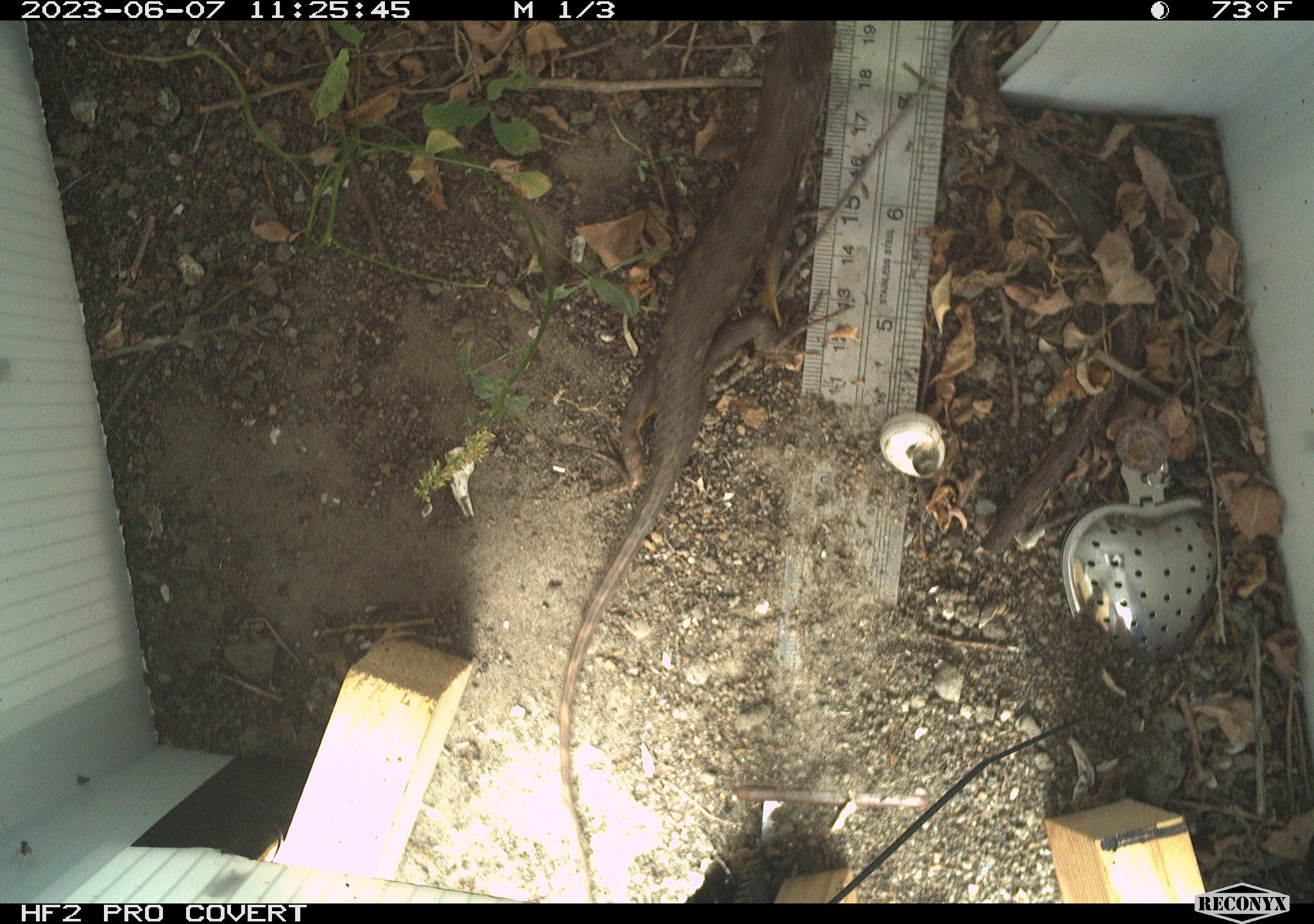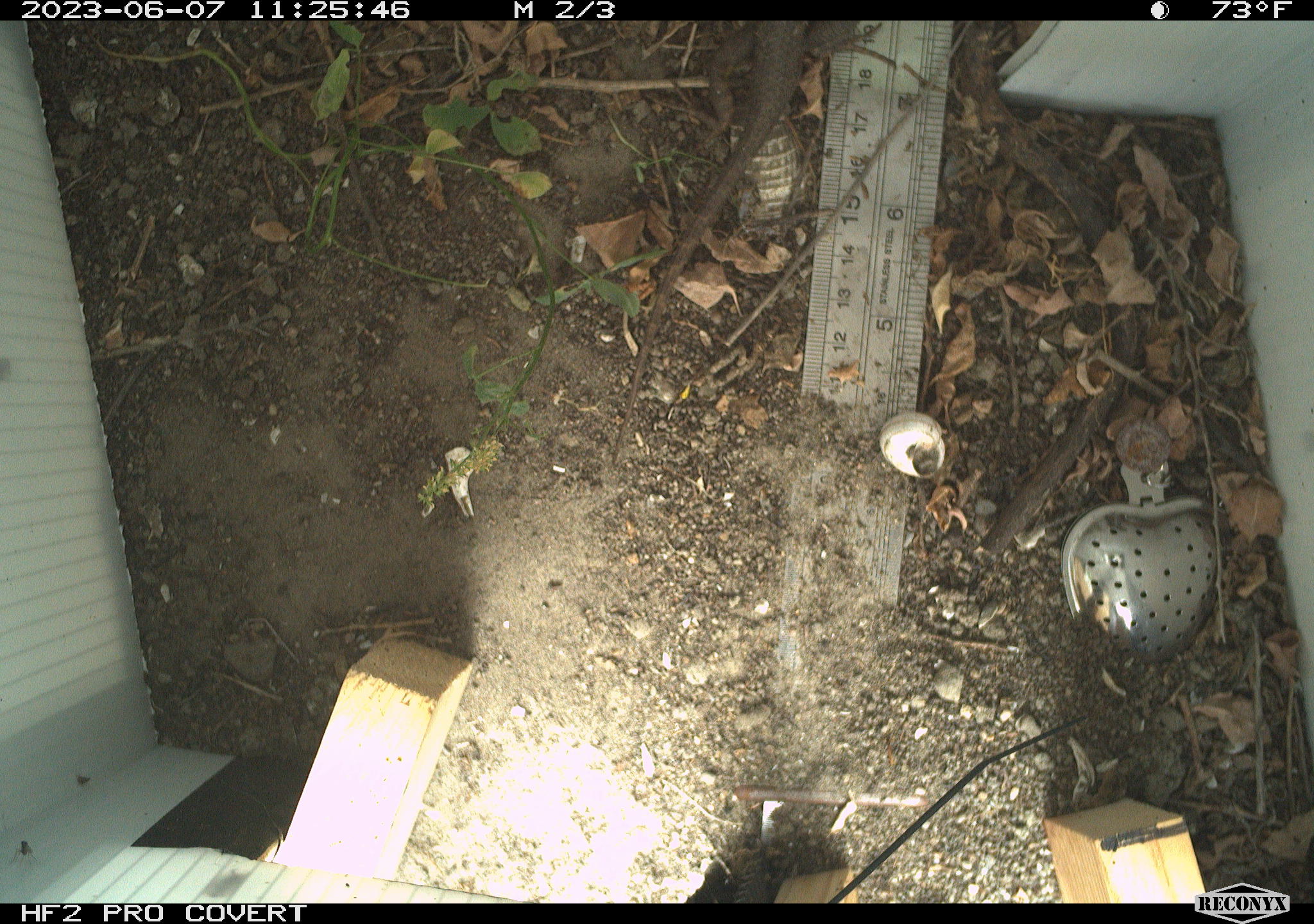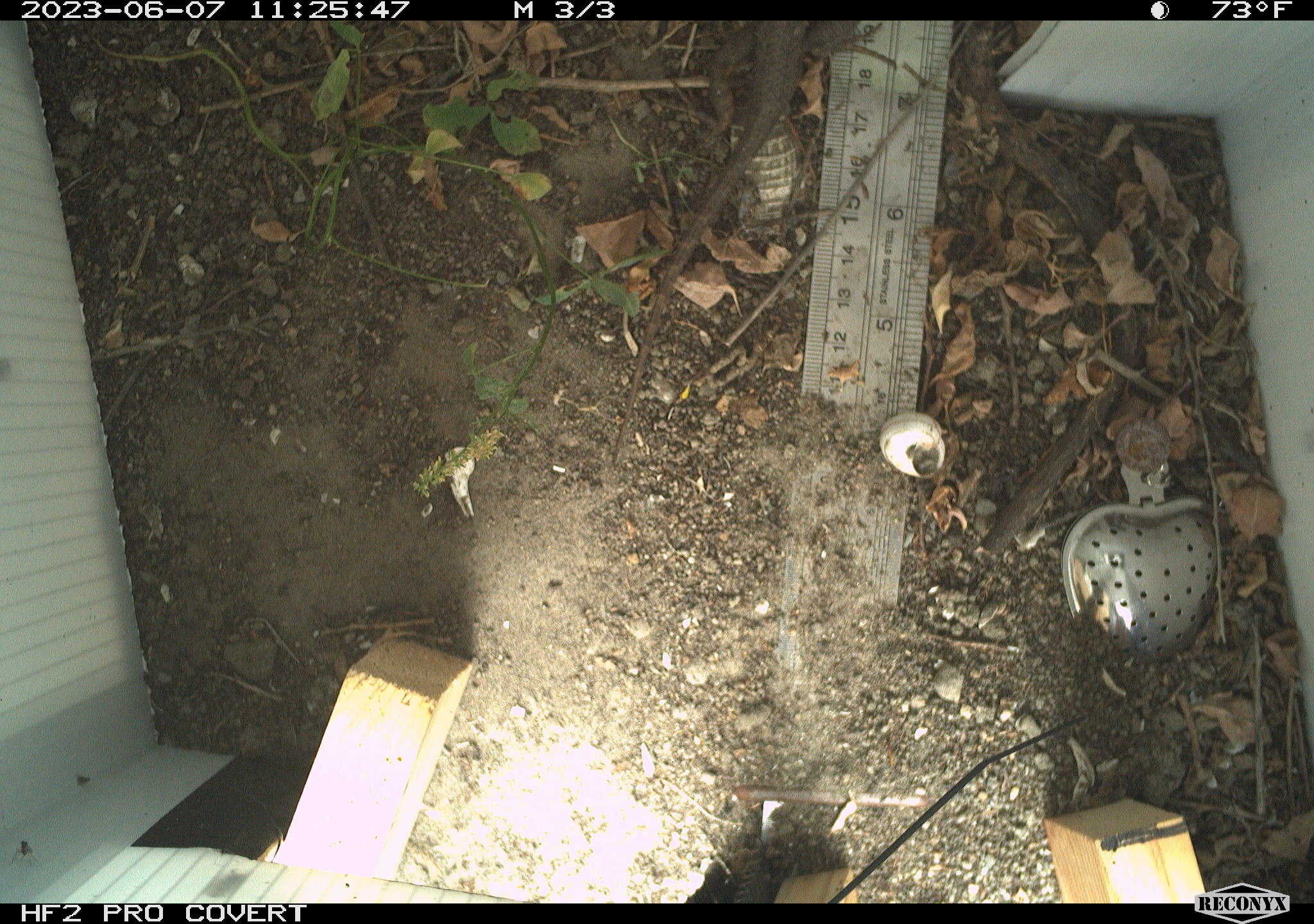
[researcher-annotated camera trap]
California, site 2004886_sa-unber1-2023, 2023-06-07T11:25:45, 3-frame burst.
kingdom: Animalia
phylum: Chordata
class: Reptilia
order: Squamata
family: Phrynosomatidae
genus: Sceloporus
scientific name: Sceloporus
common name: spiny lizards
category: sceloporus species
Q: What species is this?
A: Sceloporus species (spiny lizards) (Sceloporus).